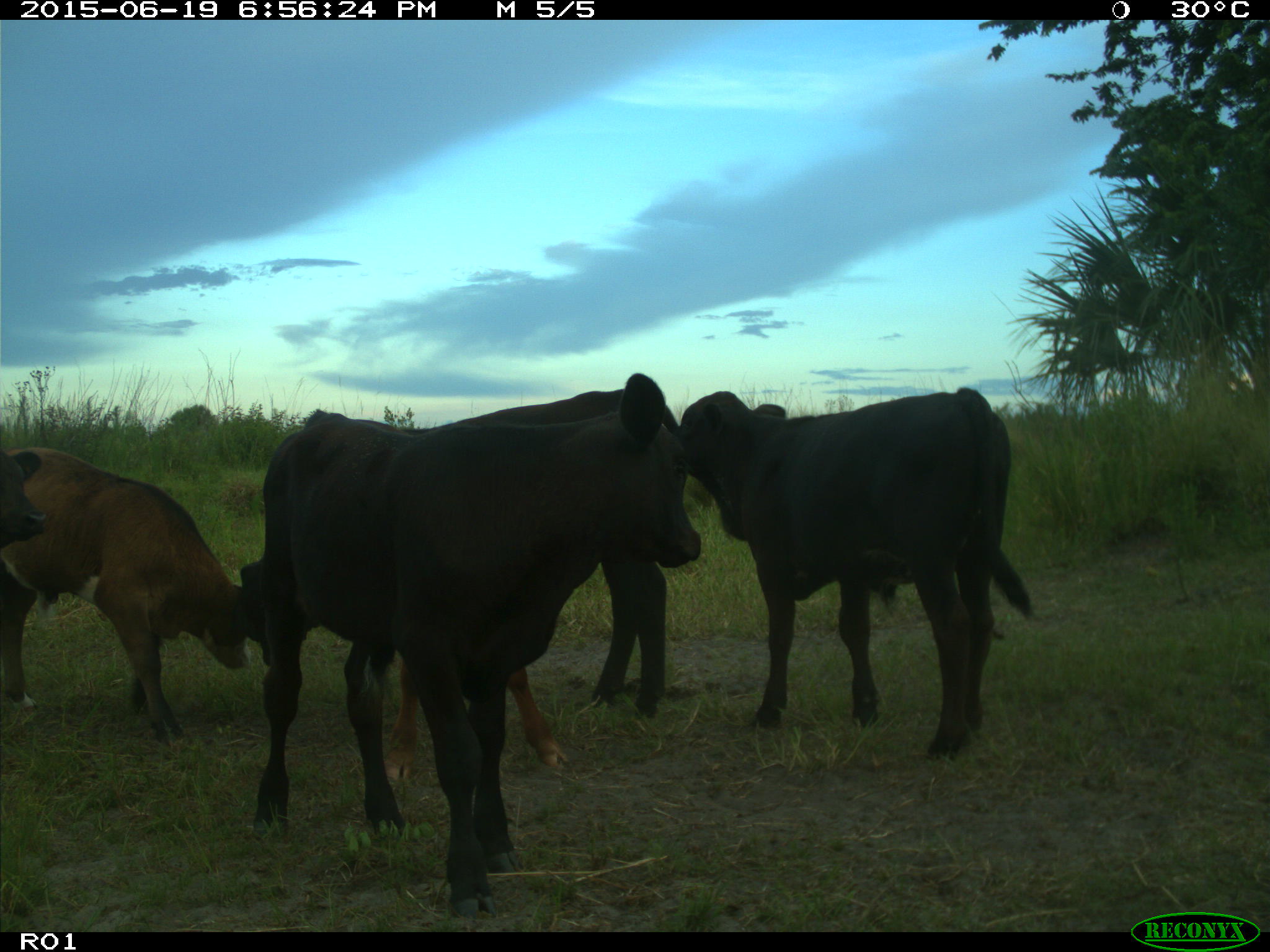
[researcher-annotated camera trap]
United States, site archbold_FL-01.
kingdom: Animalia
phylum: Chordata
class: Mammalia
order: Artiodactyla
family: Bovidae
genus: Bos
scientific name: Bos taurus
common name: domestic cow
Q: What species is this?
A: Bos taurus (domestic cow).